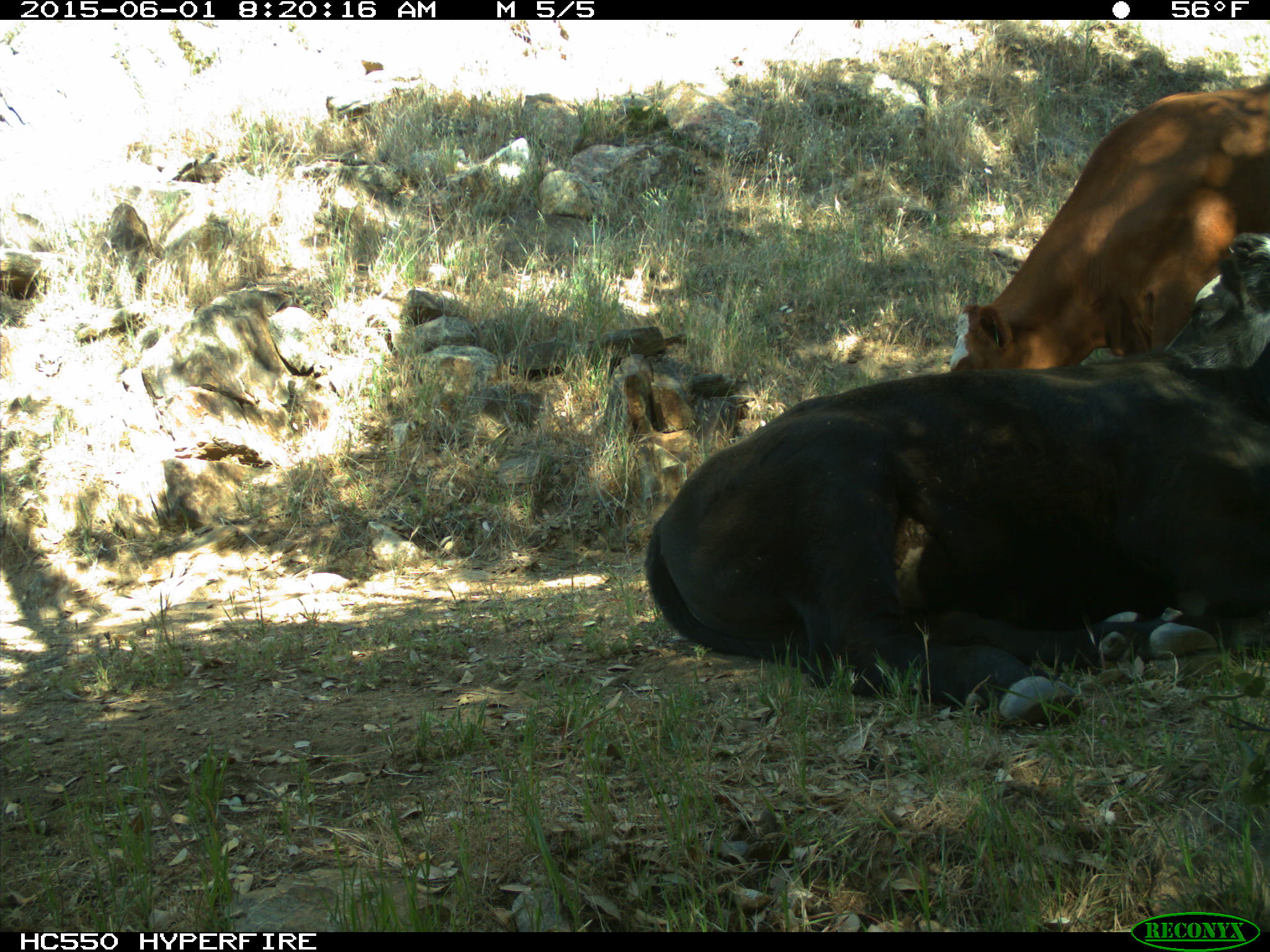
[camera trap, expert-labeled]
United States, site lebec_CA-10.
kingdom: Animalia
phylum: Chordata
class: Mammalia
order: Artiodactyla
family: Bovidae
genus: Bos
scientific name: Bos taurus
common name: domestic cow